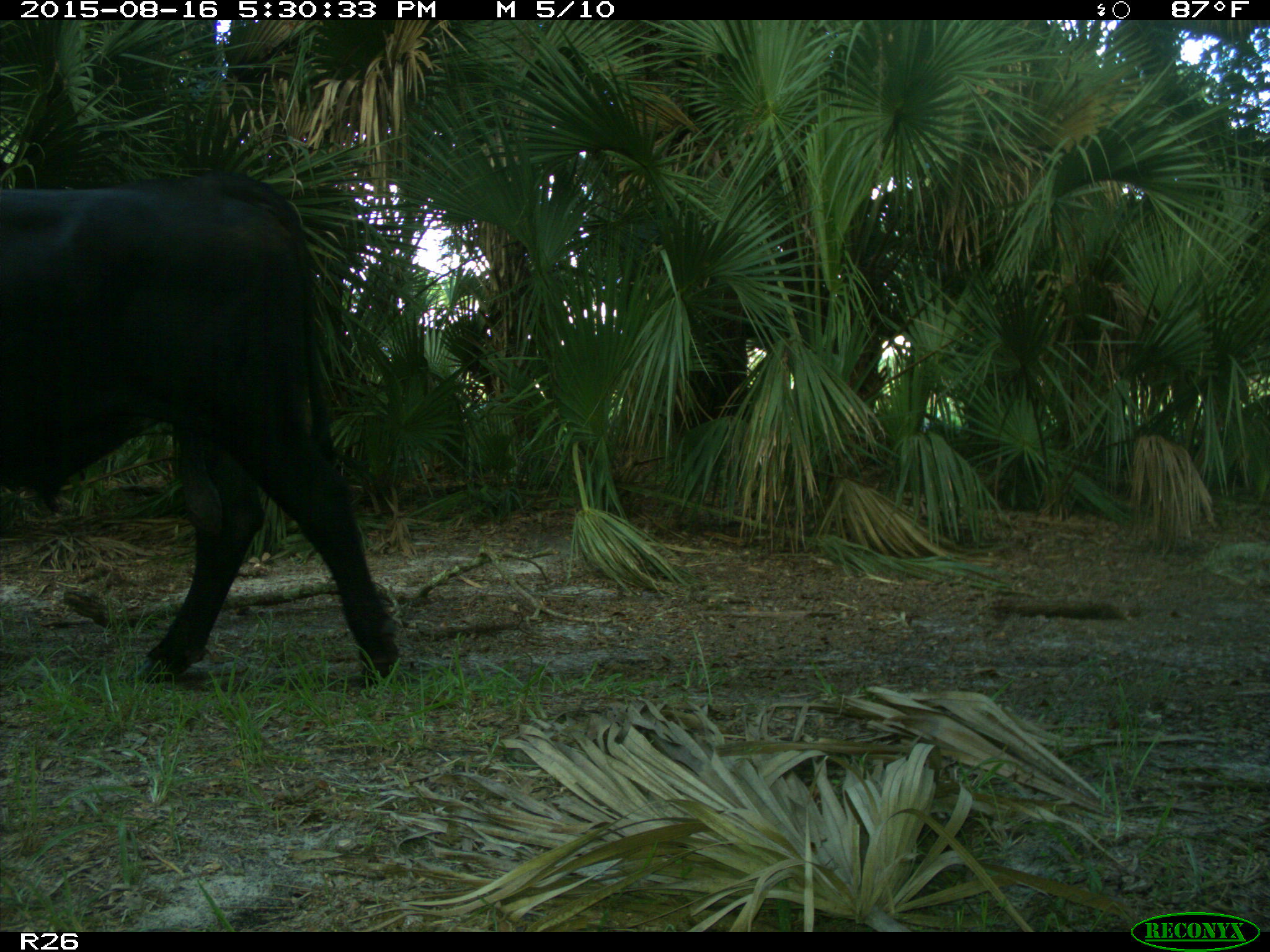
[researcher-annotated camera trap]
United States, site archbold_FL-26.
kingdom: Animalia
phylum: Chordata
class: Mammalia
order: Artiodactyla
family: Bovidae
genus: Bos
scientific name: Bos taurus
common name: domestic cow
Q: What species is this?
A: Bos taurus (domestic cow).